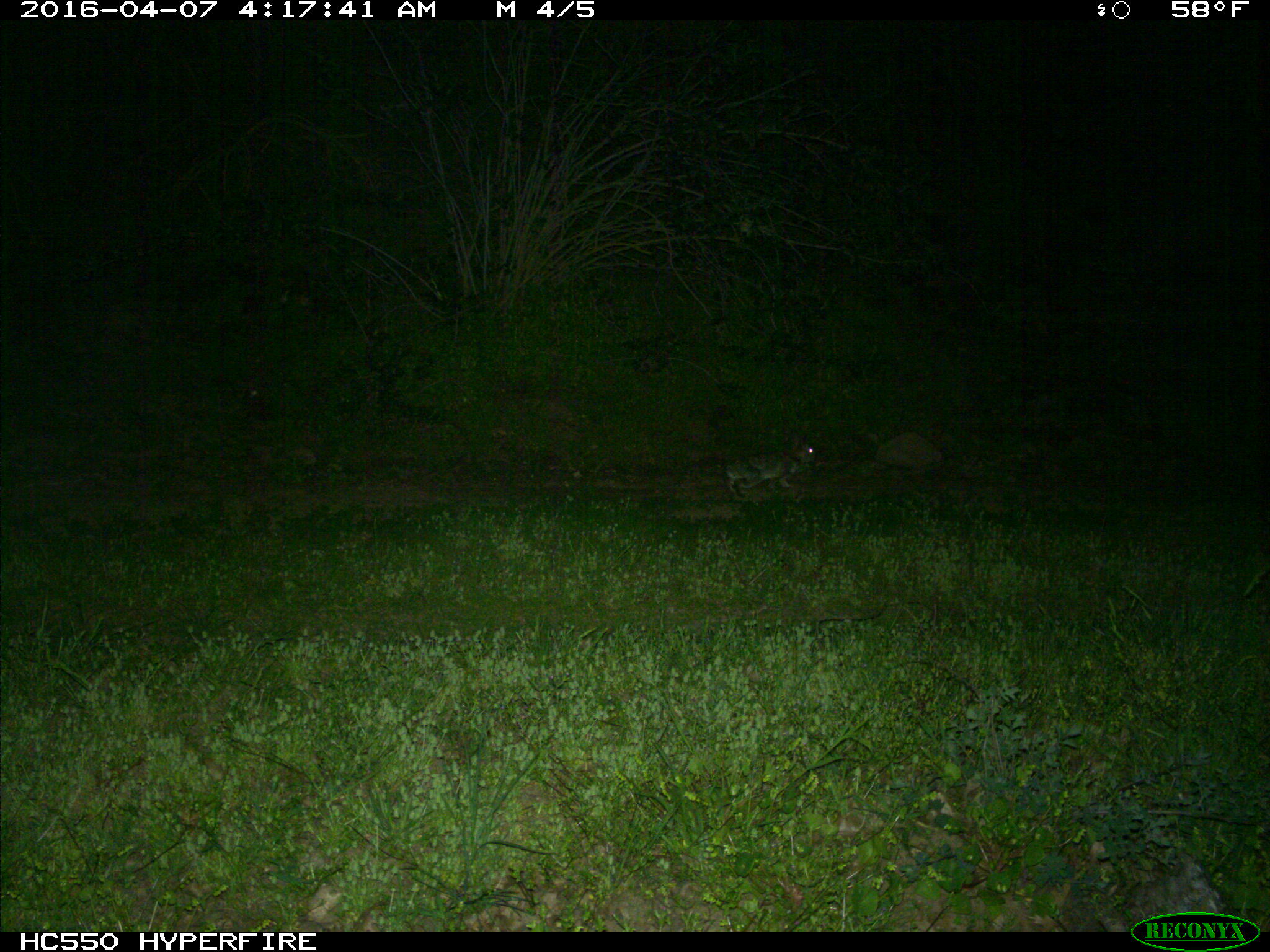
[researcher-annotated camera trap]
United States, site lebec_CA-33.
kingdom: Animalia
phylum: Chordata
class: Mammalia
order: Lagomorpha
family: Leporidae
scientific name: Leporidae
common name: rabbits and hares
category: unidentified rabbit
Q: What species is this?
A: Unidentified rabbit (rabbits and hares) (Leporidae).